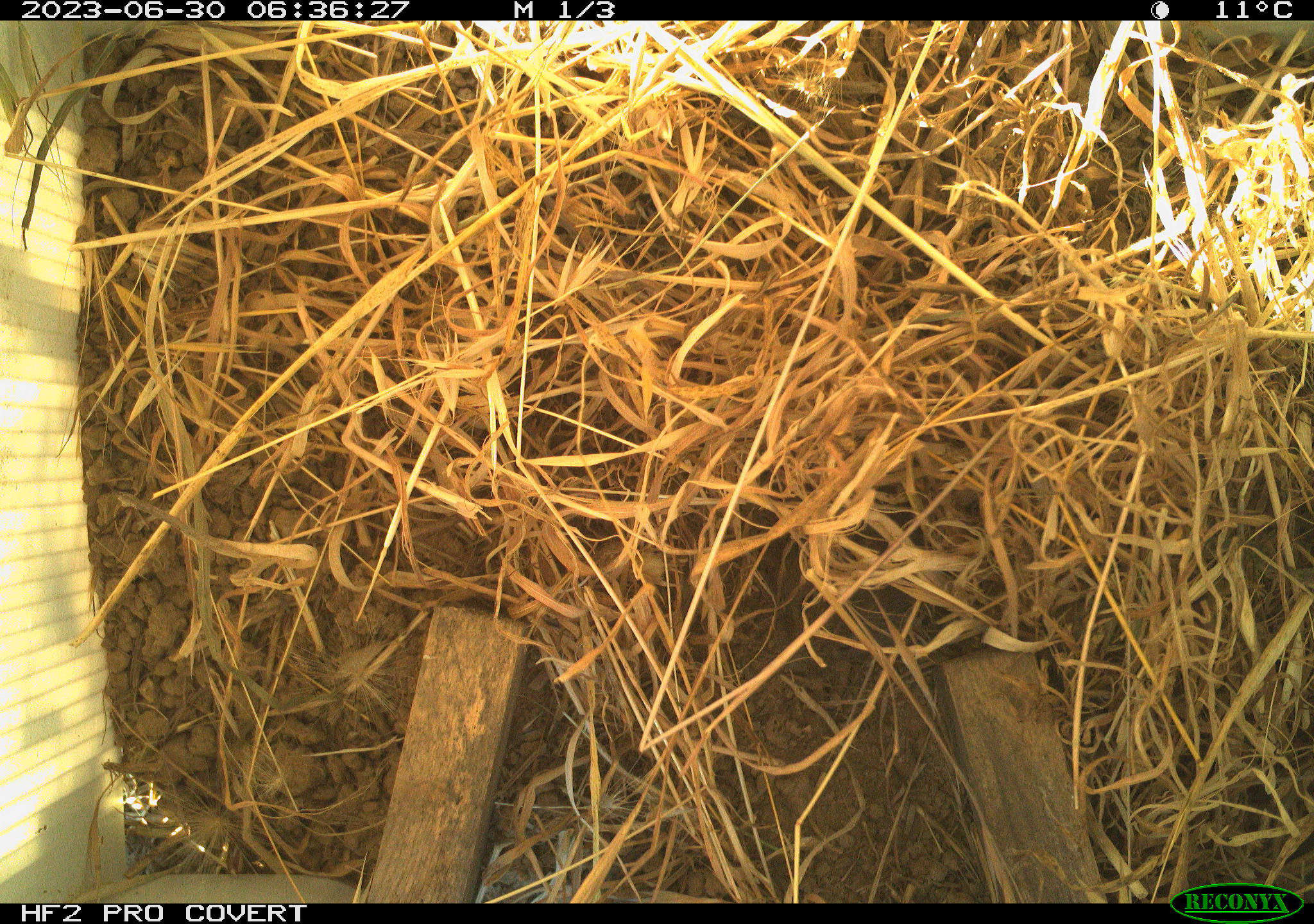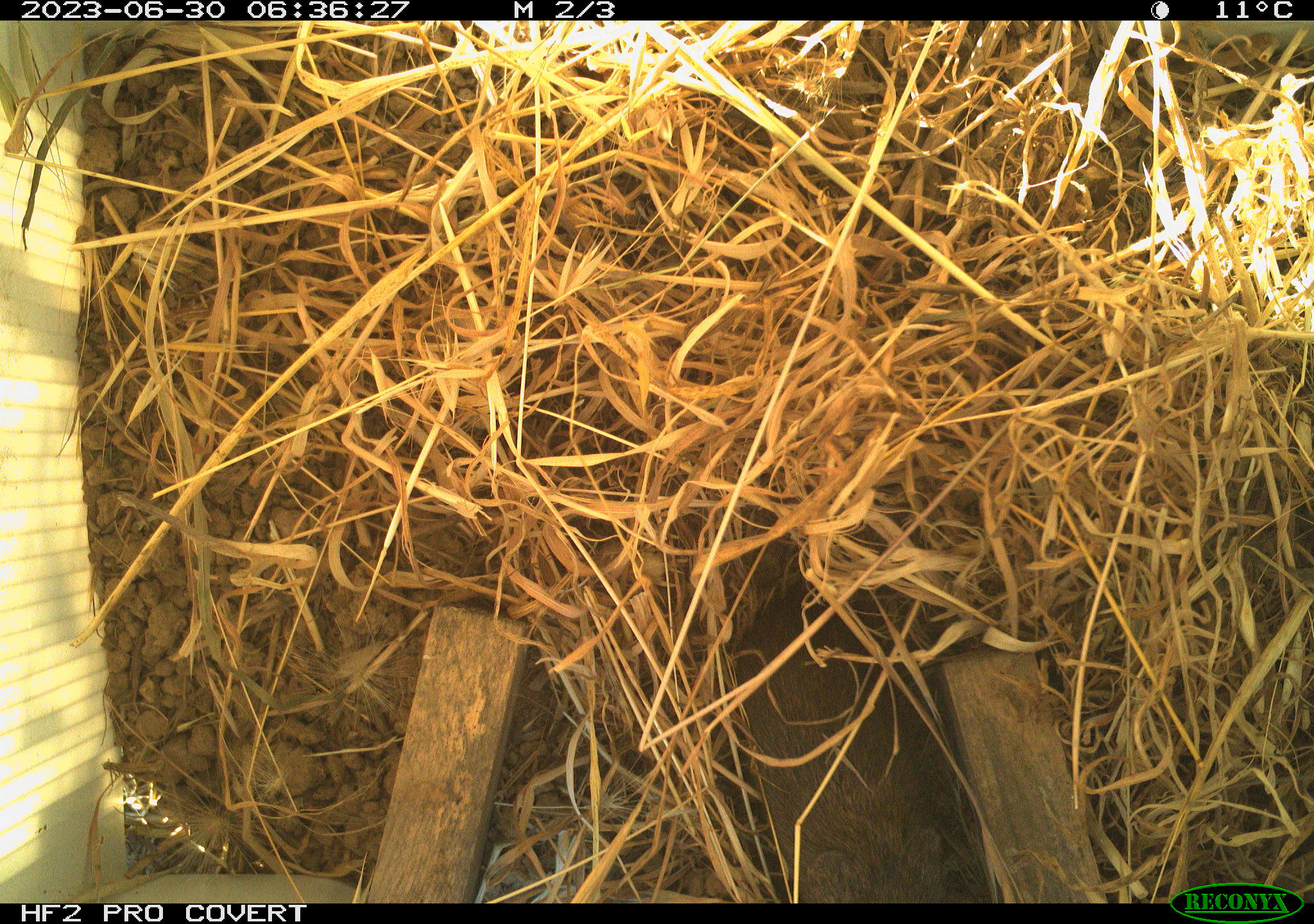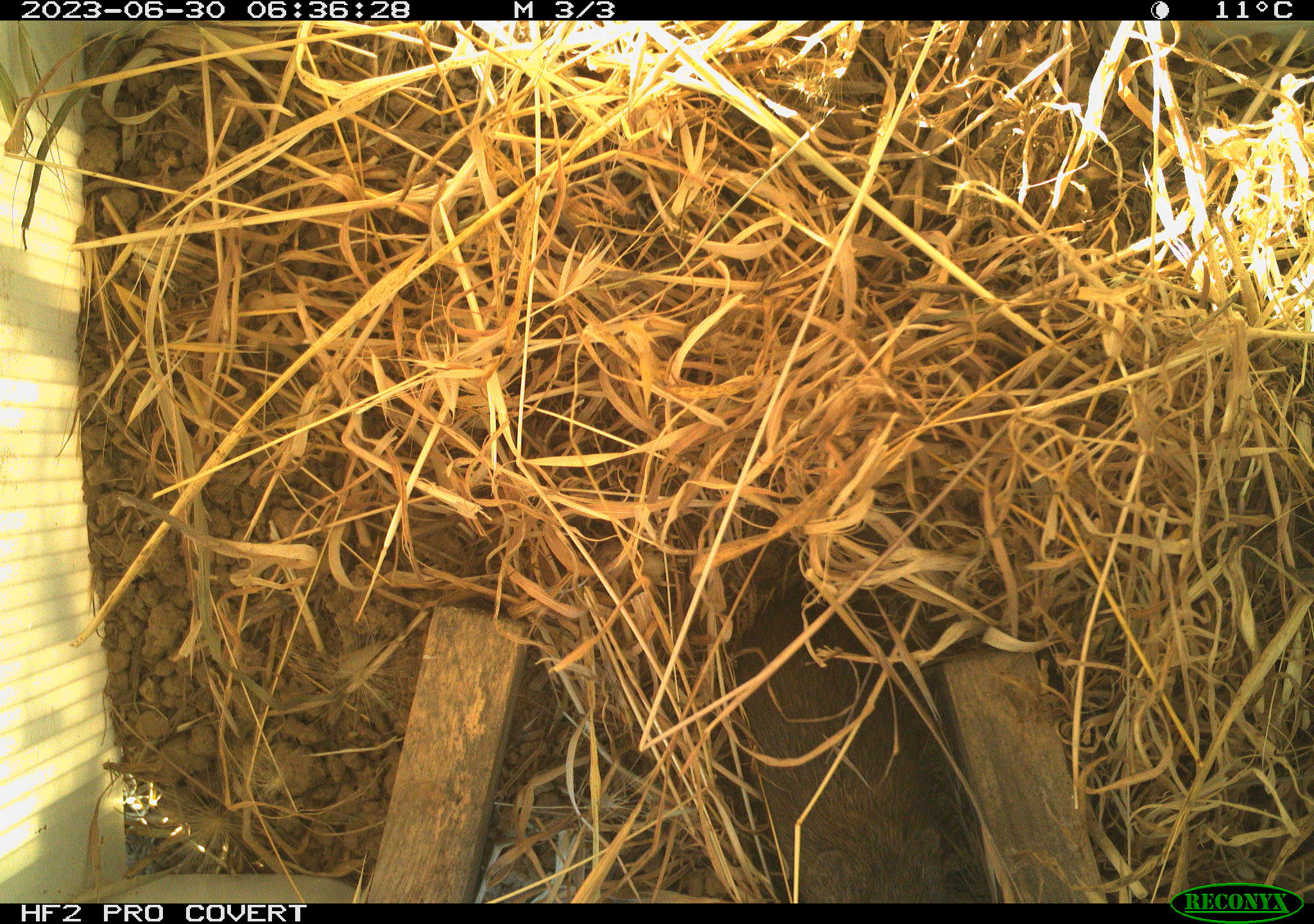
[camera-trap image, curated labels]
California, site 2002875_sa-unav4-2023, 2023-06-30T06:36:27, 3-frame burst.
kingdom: Animalia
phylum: Chordata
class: Mammalia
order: Rodentia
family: Cricetidae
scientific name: Arvicolinae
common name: voles, lemmings, and muskrats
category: arvicolinae subfamily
Arvicolinae subfamily (voles, lemmings, and muskrats) (Arvicolinae).